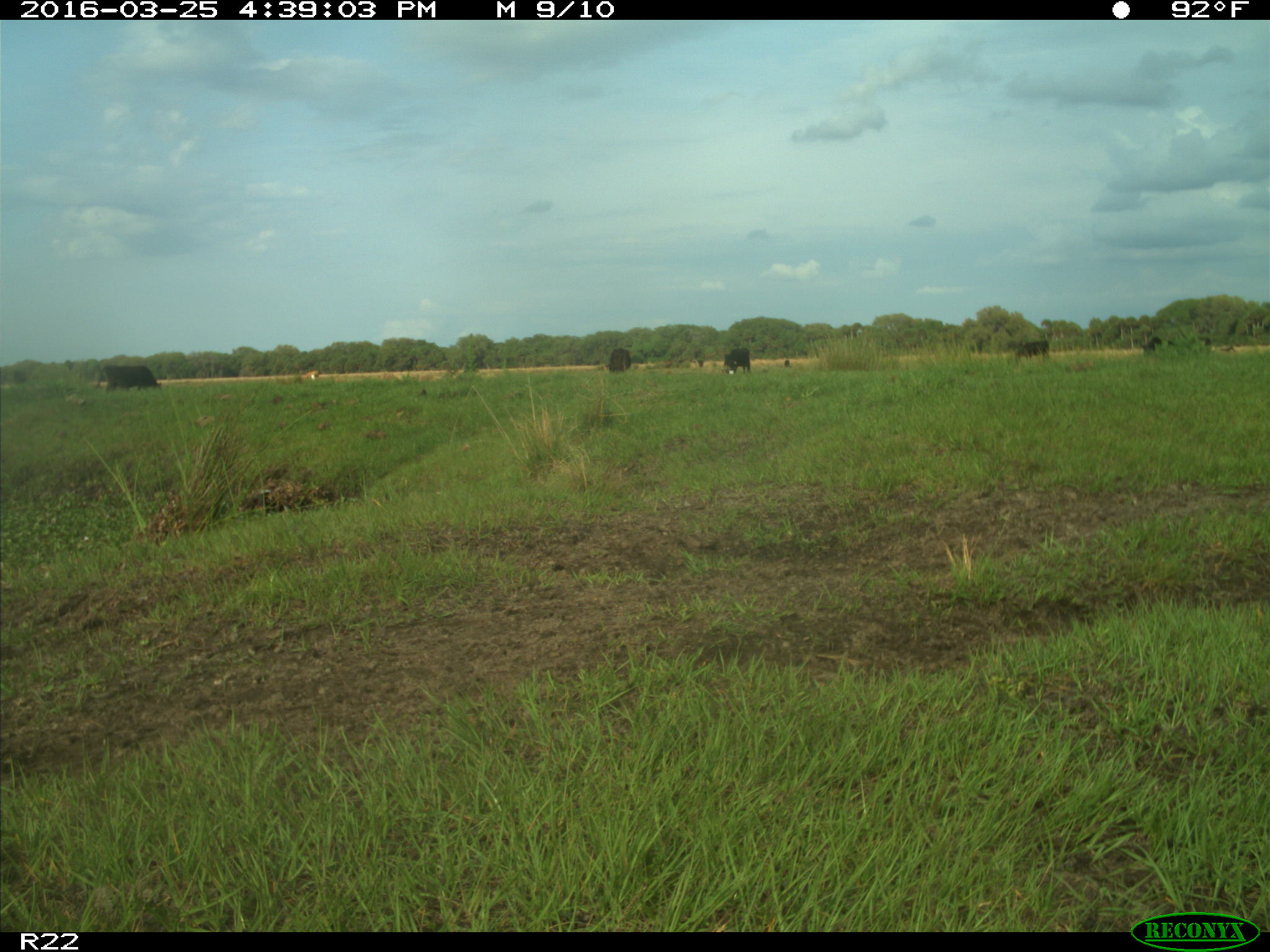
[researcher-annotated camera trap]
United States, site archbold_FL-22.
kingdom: Animalia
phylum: Chordata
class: Mammalia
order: Artiodactyla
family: Bovidae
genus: Bos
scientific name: Bos taurus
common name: domestic cow